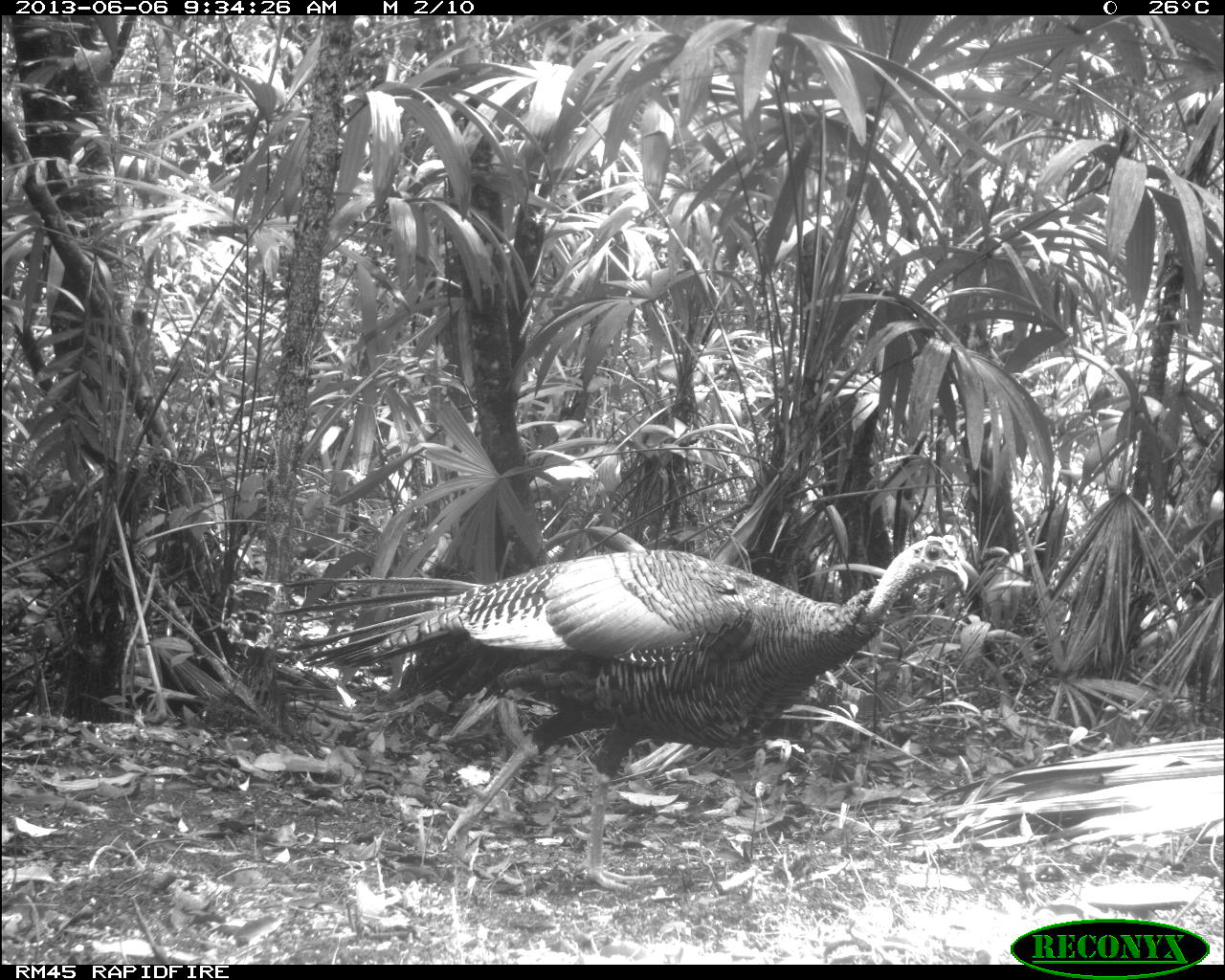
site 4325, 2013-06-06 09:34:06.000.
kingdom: Animalia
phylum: Chordata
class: Aves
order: Galliformes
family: Phasianidae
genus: Meleagris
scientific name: Meleagris ocellata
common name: ocellated turkey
Meleagris ocellata (ocellated turkey), count 1, sex male.